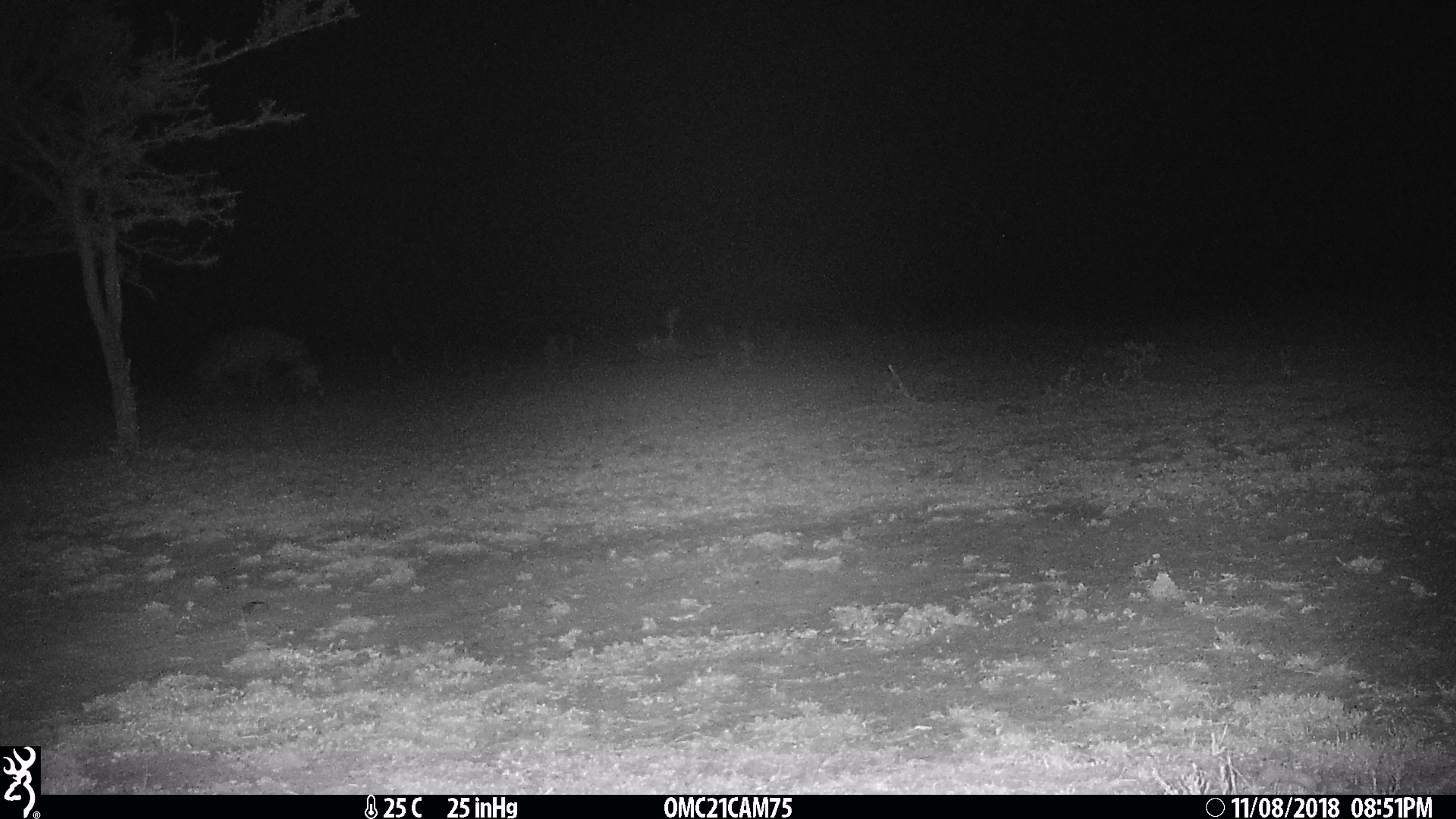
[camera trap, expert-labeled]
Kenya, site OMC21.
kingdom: Animalia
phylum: Chordata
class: Mammalia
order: Carnivora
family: Hyaenidae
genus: Crocuta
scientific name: Crocuta crocuta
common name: spotted hyena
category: hyena spotted